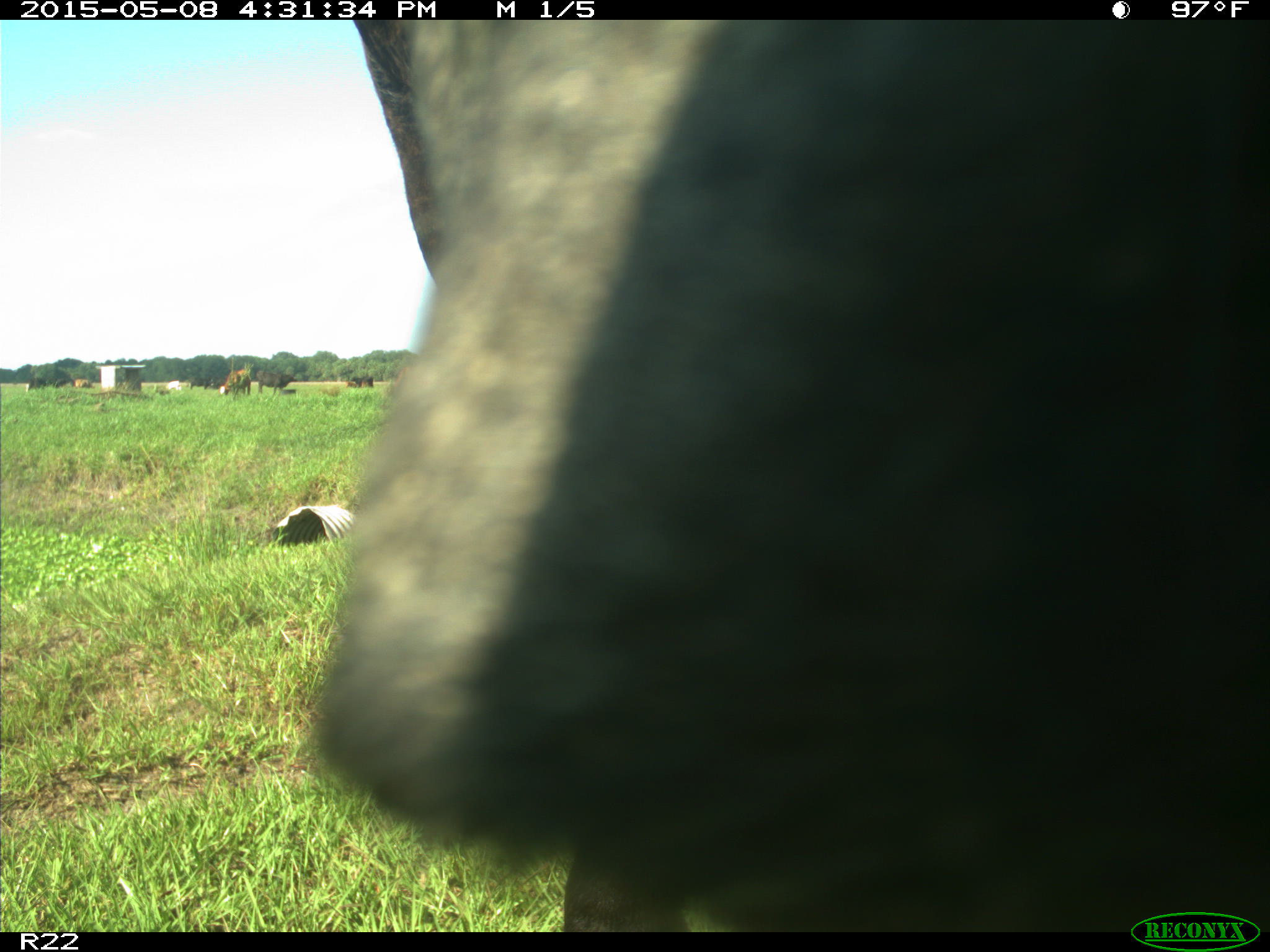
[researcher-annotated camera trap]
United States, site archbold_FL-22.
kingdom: Animalia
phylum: Chordata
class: Mammalia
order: Artiodactyla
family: Bovidae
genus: Bos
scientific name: Bos taurus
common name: domestic cow